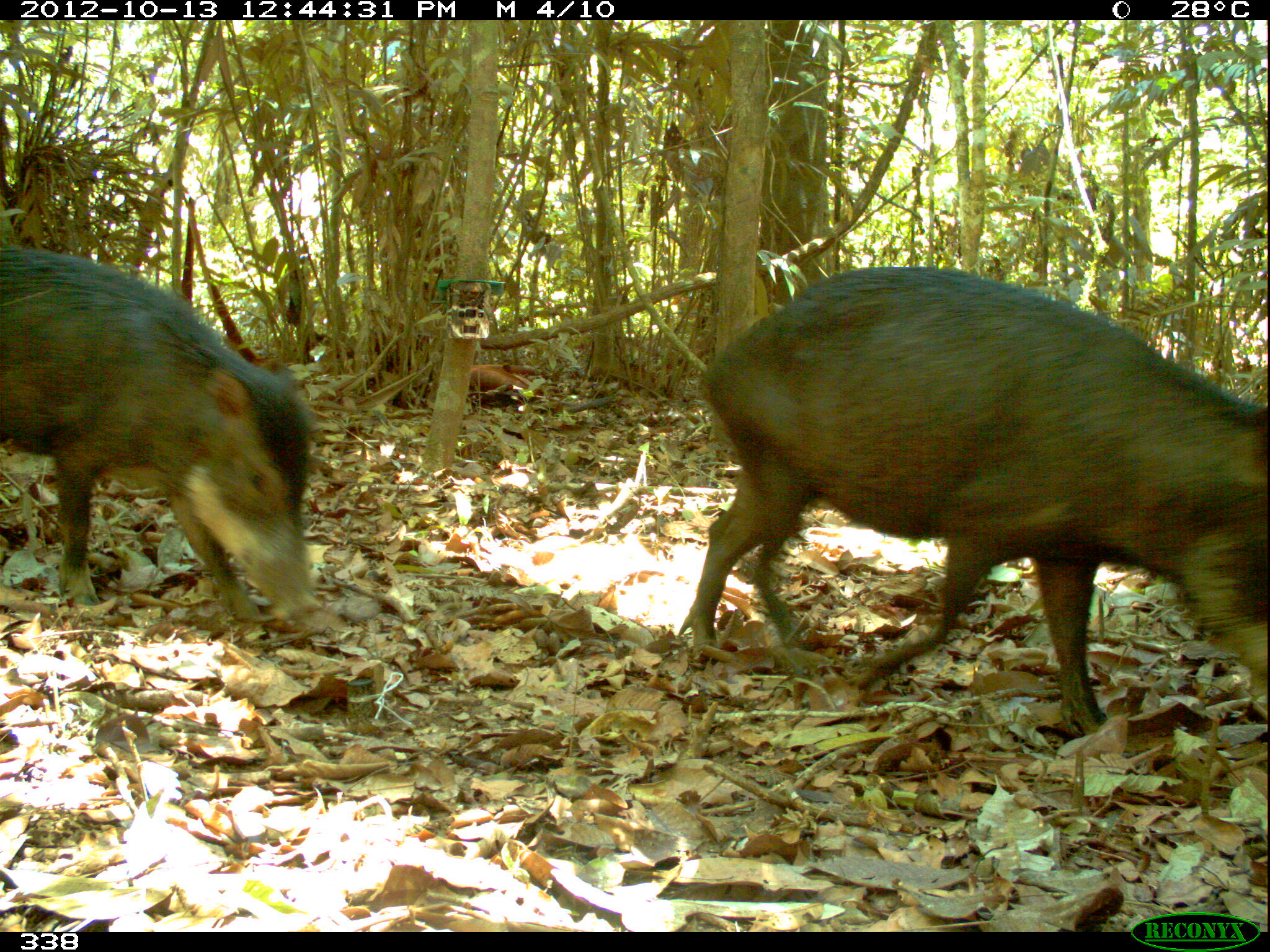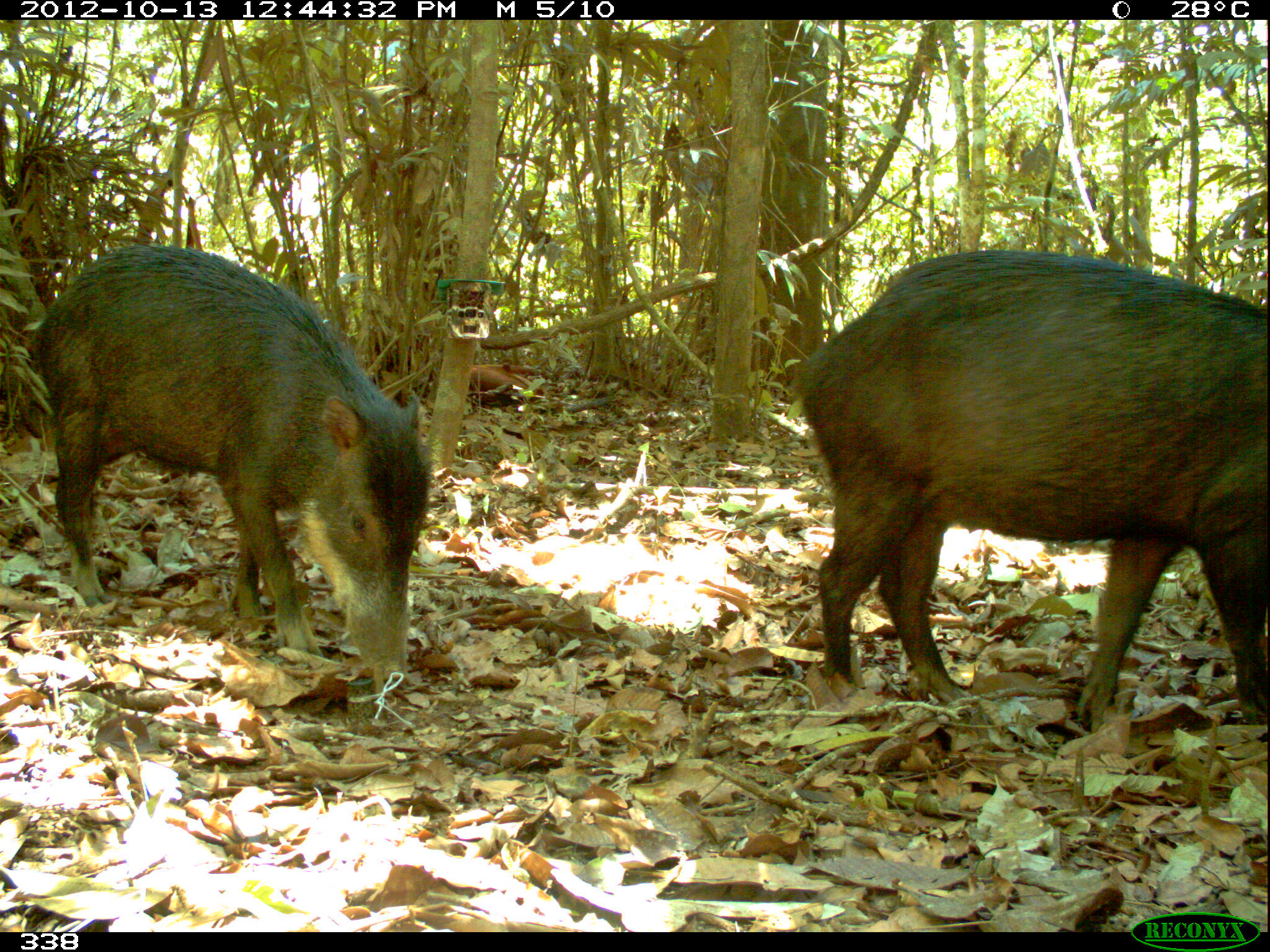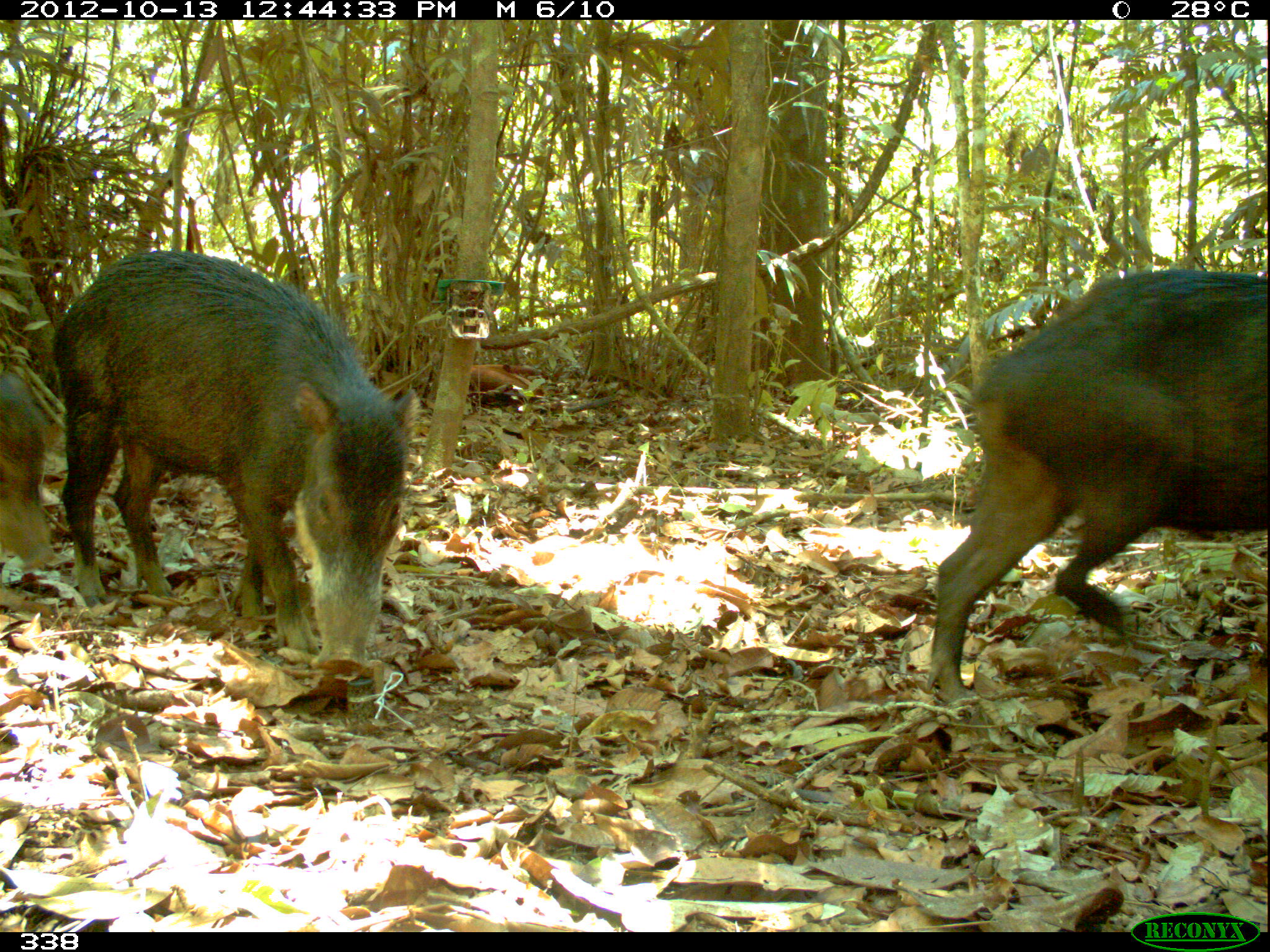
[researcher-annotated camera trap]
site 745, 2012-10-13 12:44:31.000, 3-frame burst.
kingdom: Animalia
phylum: Chordata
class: Mammalia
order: Artiodactyla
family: Tayassuidae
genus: Tayassu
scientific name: Tayassu pecari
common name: white-lipped peccary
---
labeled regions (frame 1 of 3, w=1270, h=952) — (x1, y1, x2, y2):
tayassu pecari: (684, 259, 1268, 734); (0, 240, 318, 618)